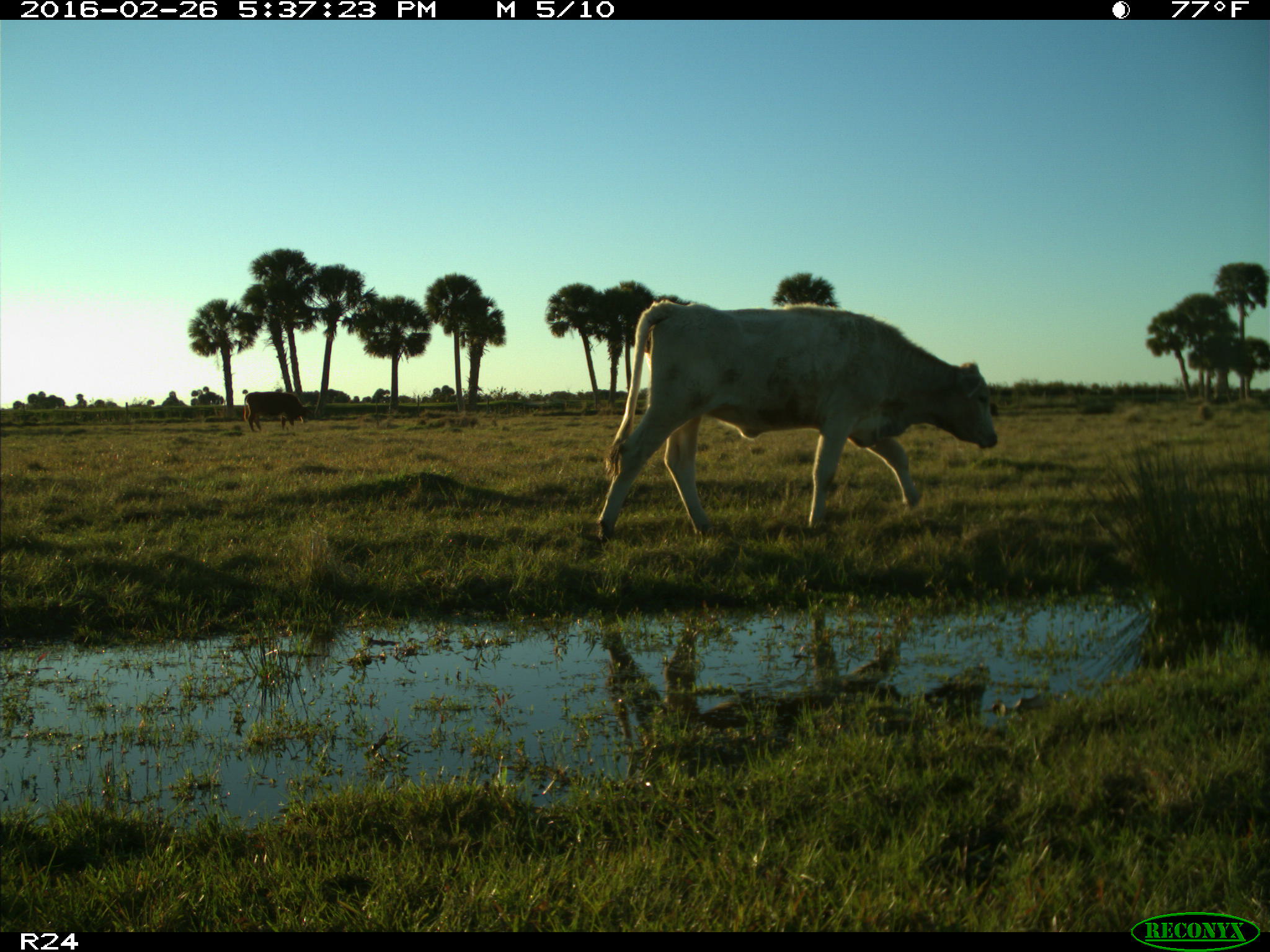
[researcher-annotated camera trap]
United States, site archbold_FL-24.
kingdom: Animalia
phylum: Chordata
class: Mammalia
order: Artiodactyla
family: Bovidae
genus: Bos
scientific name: Bos taurus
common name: domestic cow